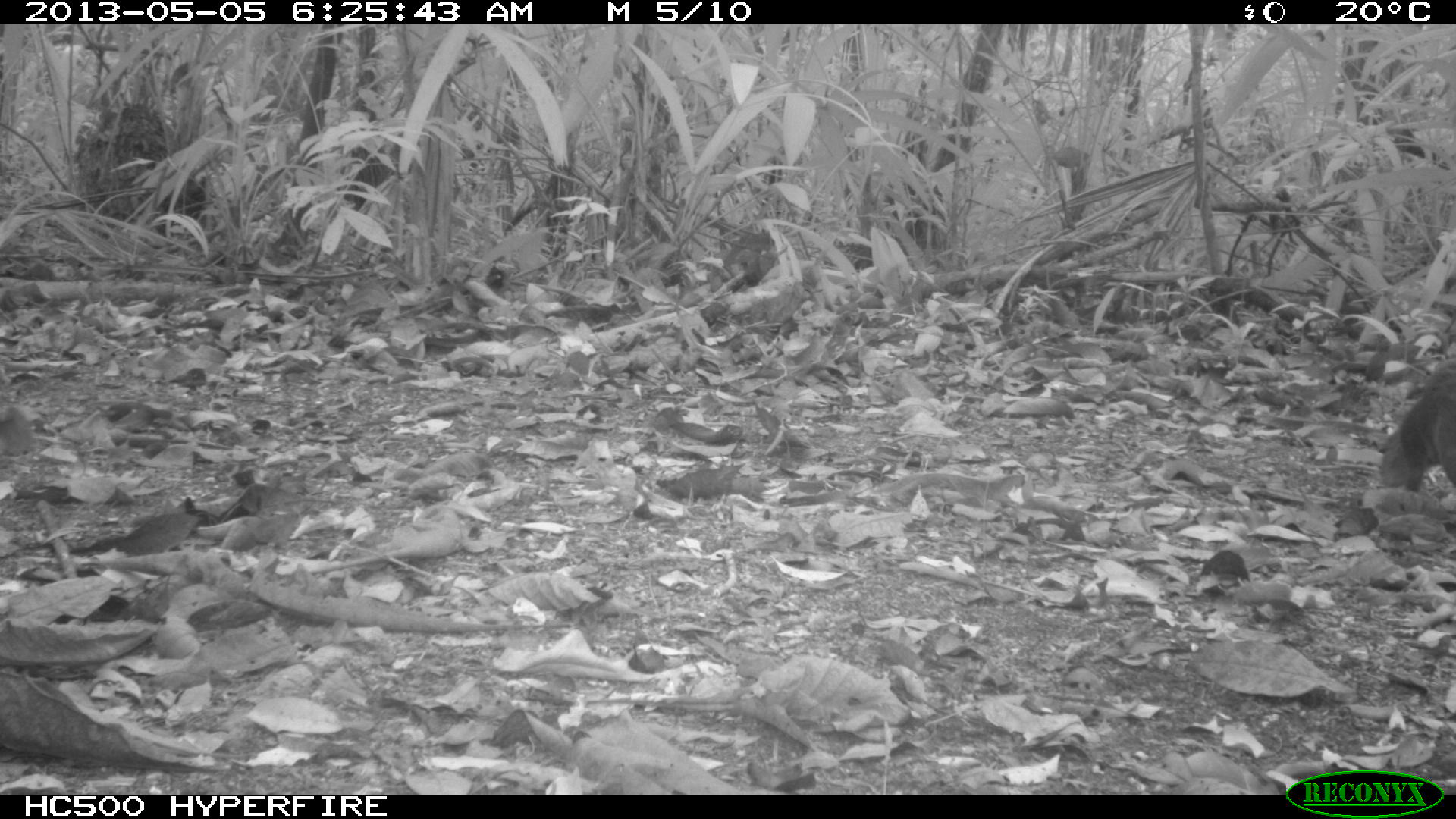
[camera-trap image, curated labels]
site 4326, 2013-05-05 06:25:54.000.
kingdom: Animalia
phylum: Chordata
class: Mammalia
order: Rodentia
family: Dasyproctidae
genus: Dasyprocta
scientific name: Dasyprocta punctata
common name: central american agouti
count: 1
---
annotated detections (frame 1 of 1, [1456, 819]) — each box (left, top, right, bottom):
dasyprocta punctata: (1380, 358, 1456, 492)